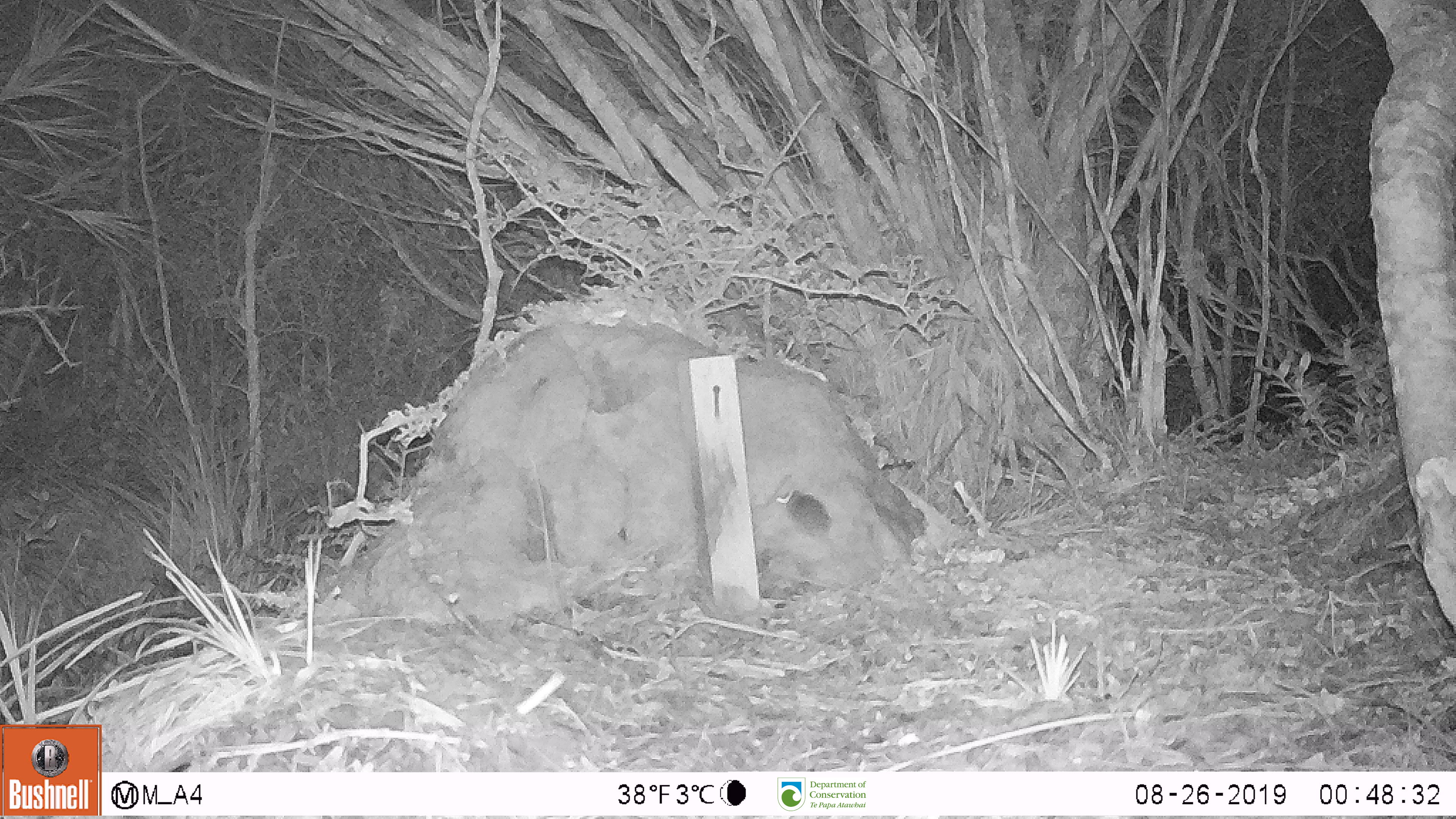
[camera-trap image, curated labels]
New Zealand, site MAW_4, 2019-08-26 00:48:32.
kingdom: Animalia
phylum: Chordata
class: Mammalia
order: Rodentia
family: Muridae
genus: Mus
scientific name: Mus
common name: mouse